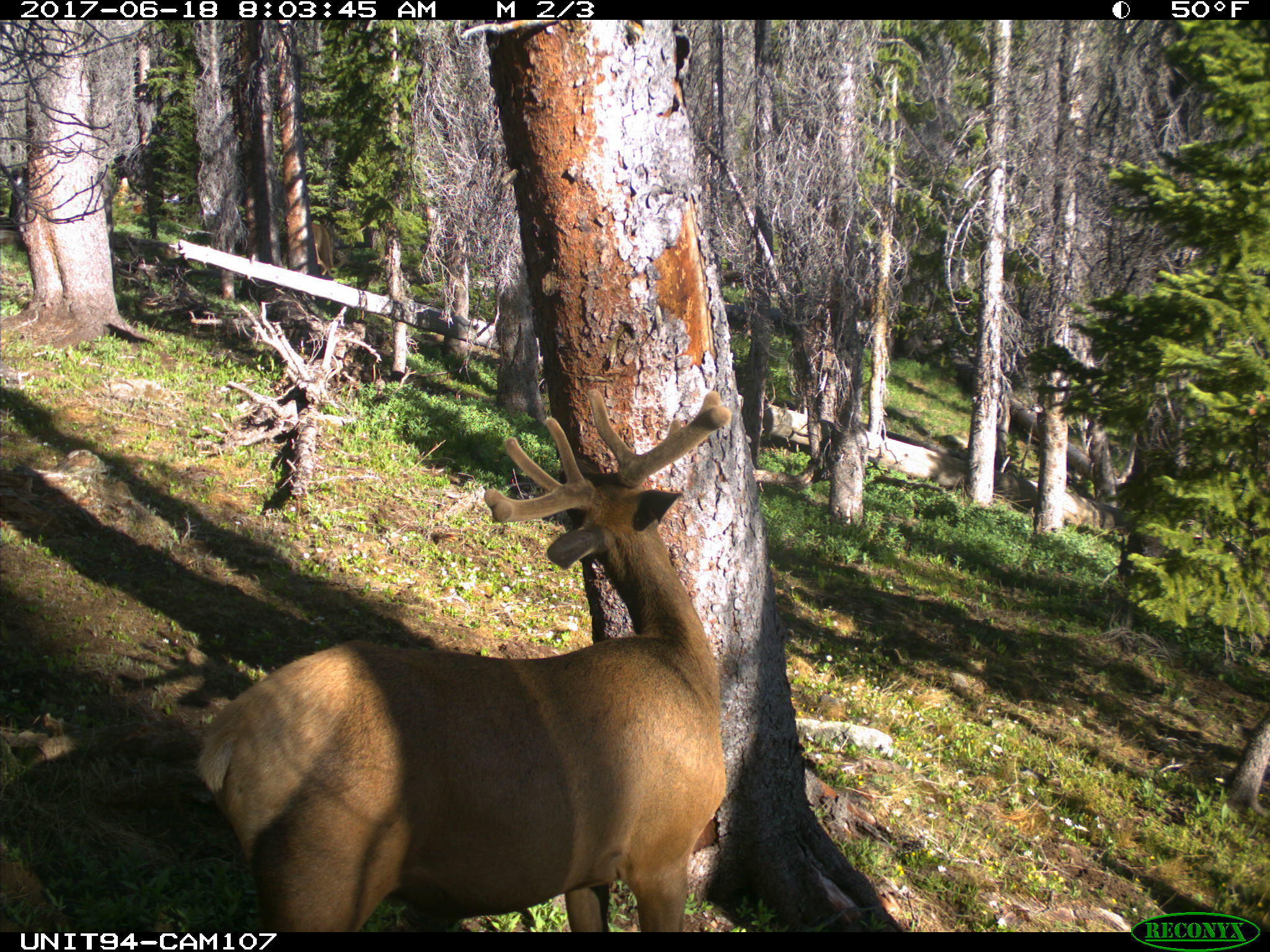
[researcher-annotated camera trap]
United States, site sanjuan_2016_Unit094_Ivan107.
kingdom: Animalia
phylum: Chordata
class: Mammalia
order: Artiodactyla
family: Cervidae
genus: Cervus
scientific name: Cervus elaphus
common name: red deer